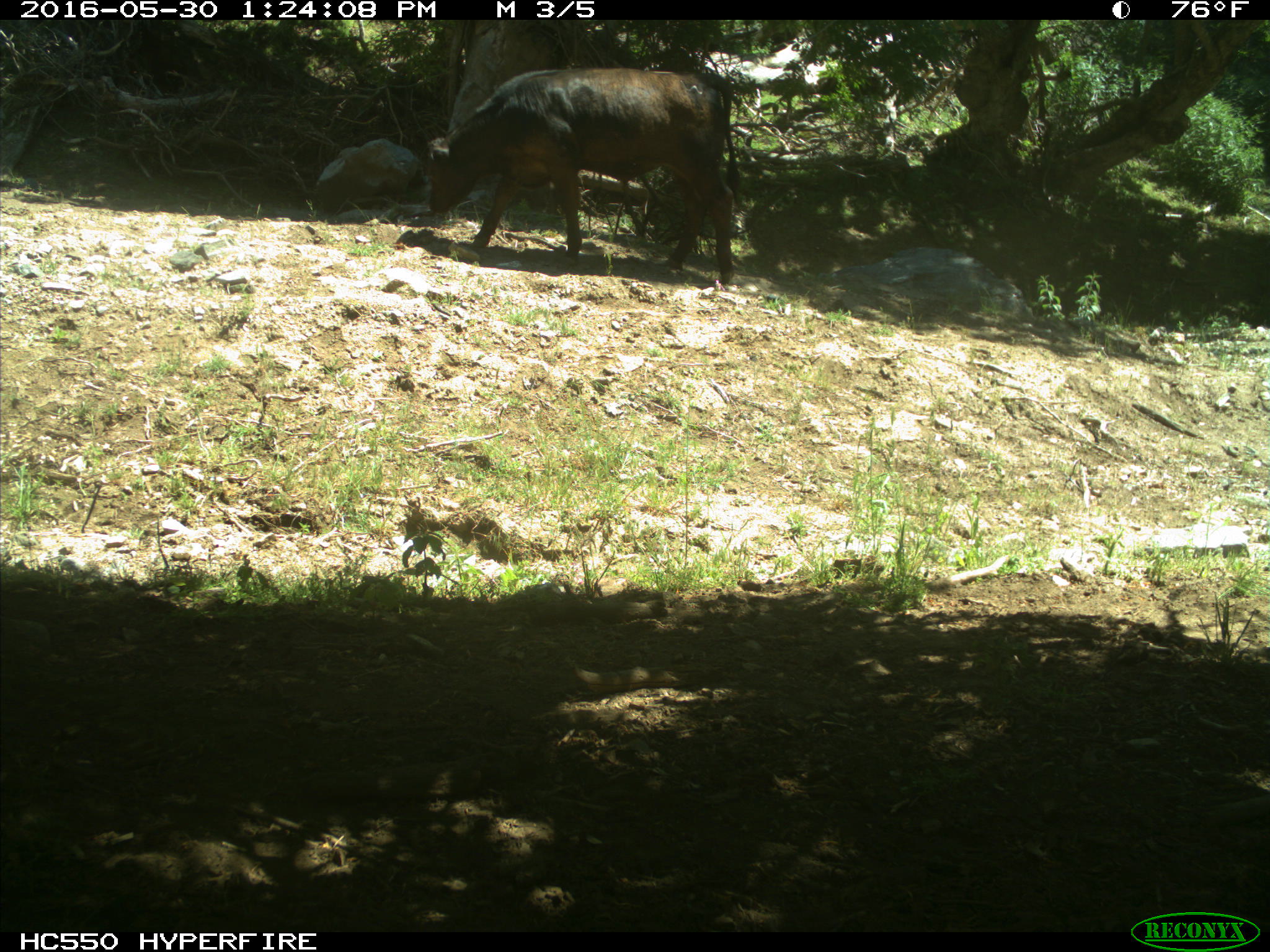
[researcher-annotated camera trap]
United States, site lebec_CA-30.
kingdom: Animalia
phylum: Chordata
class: Mammalia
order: Artiodactyla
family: Bovidae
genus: Bos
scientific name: Bos taurus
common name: domestic cow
Bos taurus (domestic cow).